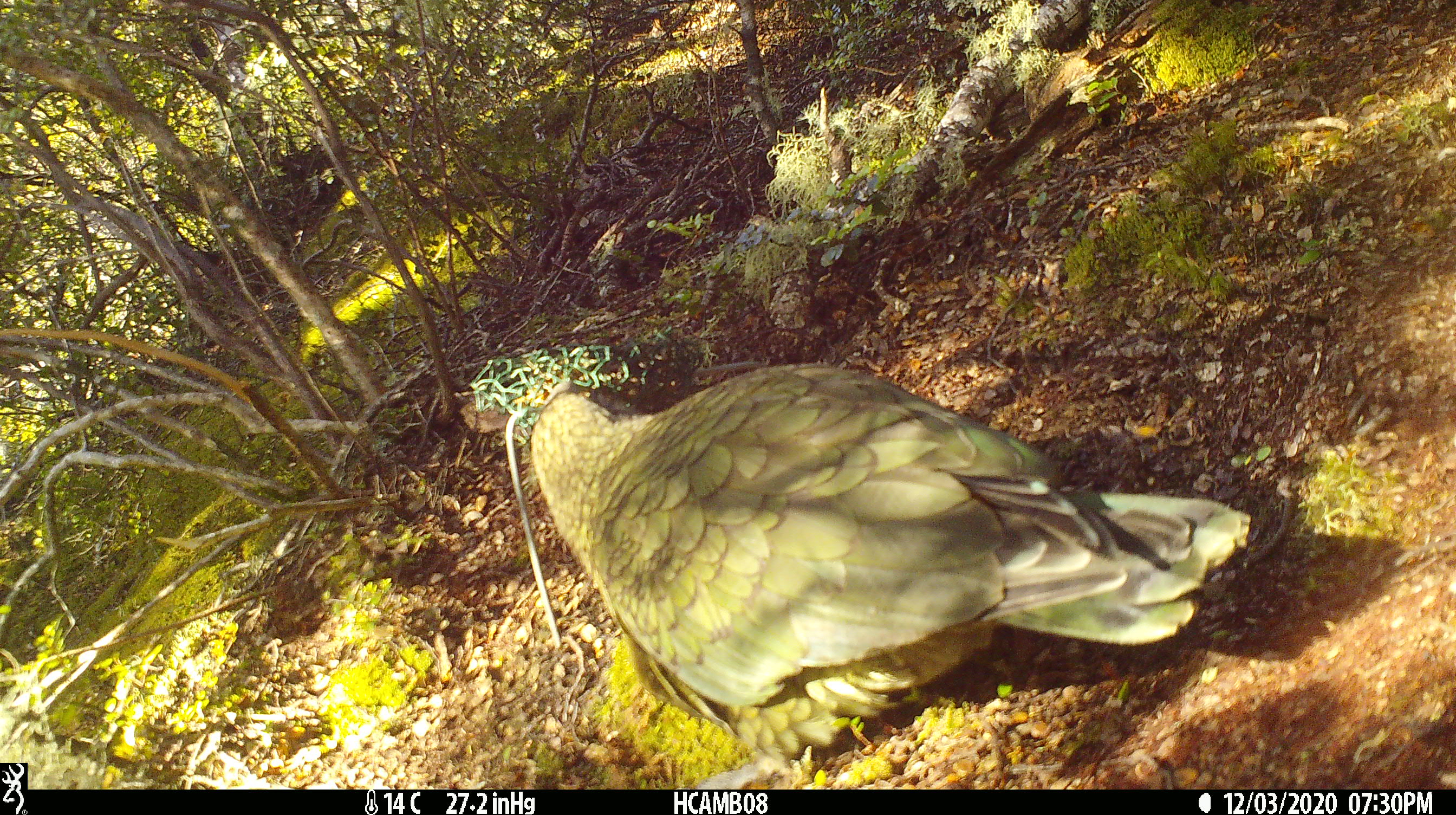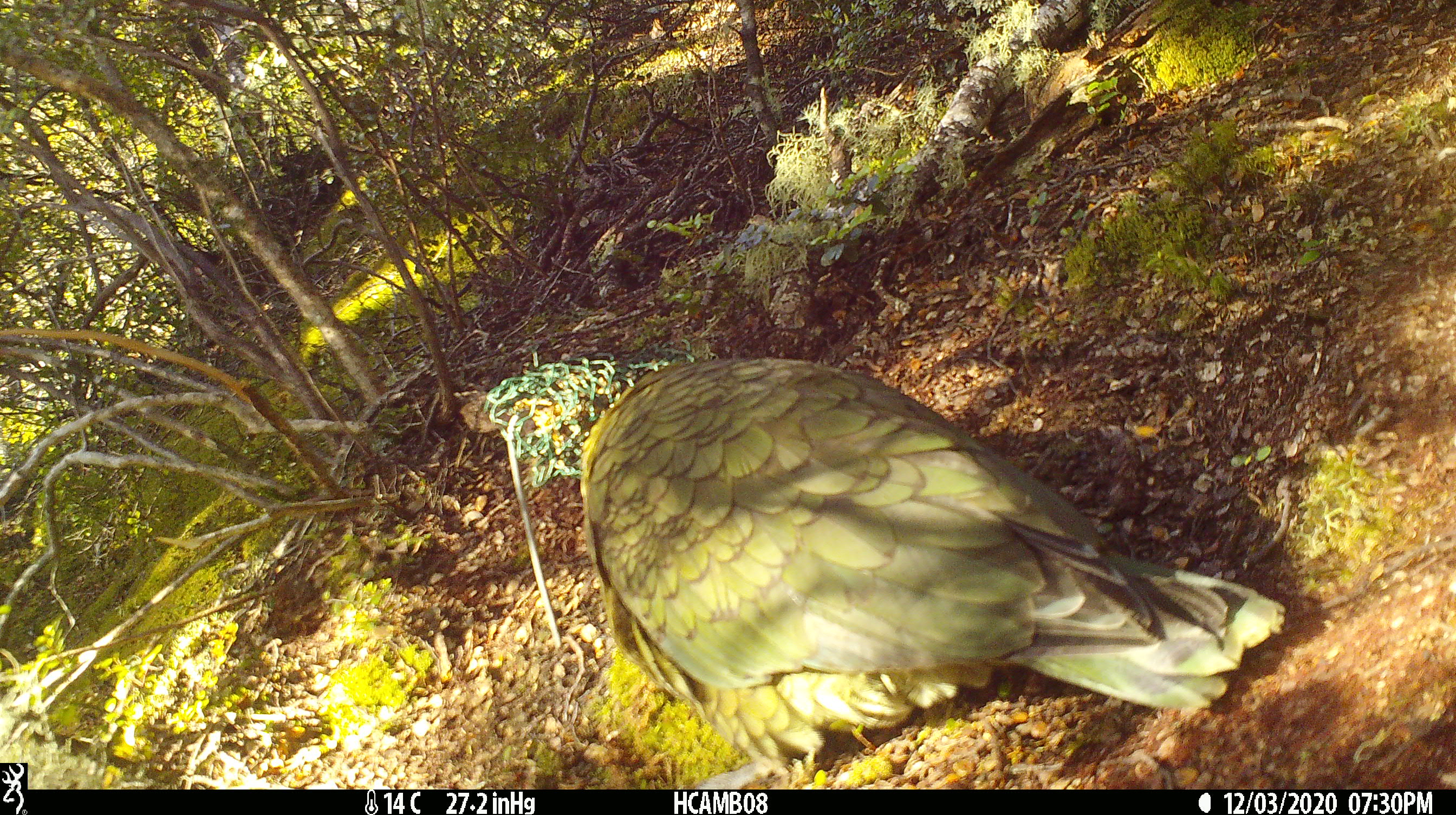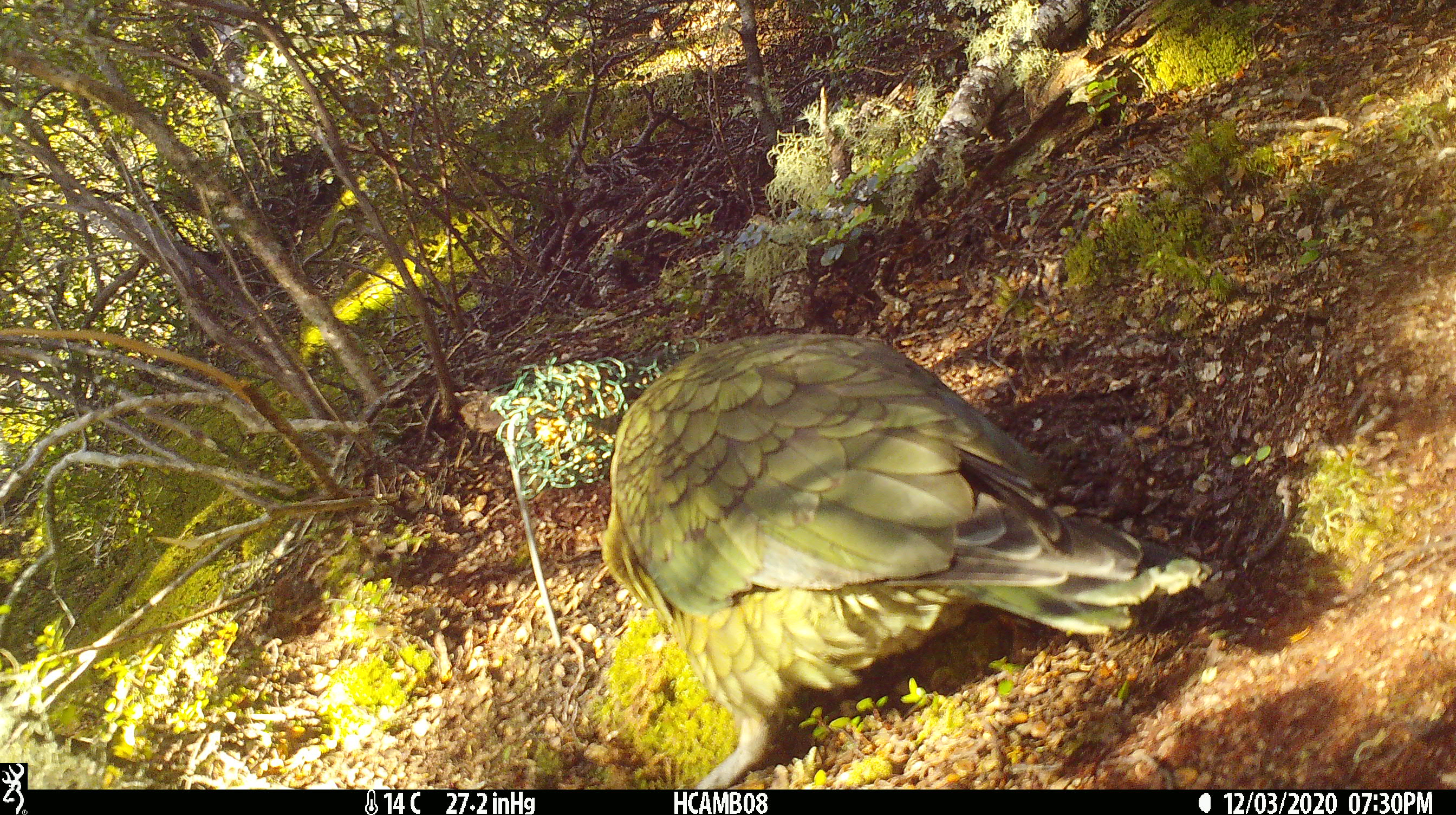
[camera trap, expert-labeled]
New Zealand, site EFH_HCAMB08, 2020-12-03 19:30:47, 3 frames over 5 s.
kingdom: Animalia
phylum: Chordata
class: Aves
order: Psittaciformes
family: Strigopidae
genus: Nestor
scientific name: Nestor notabilis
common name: kea